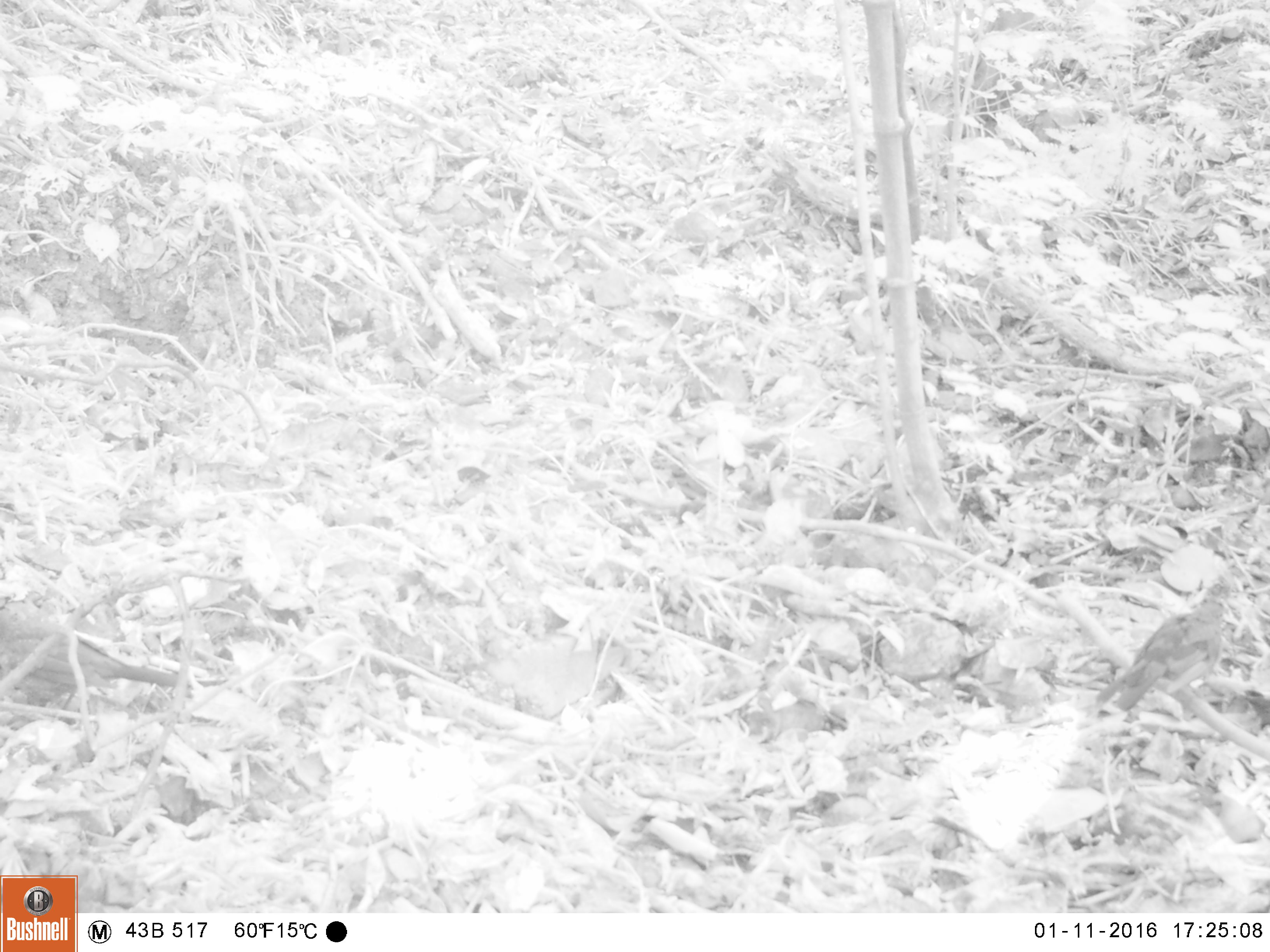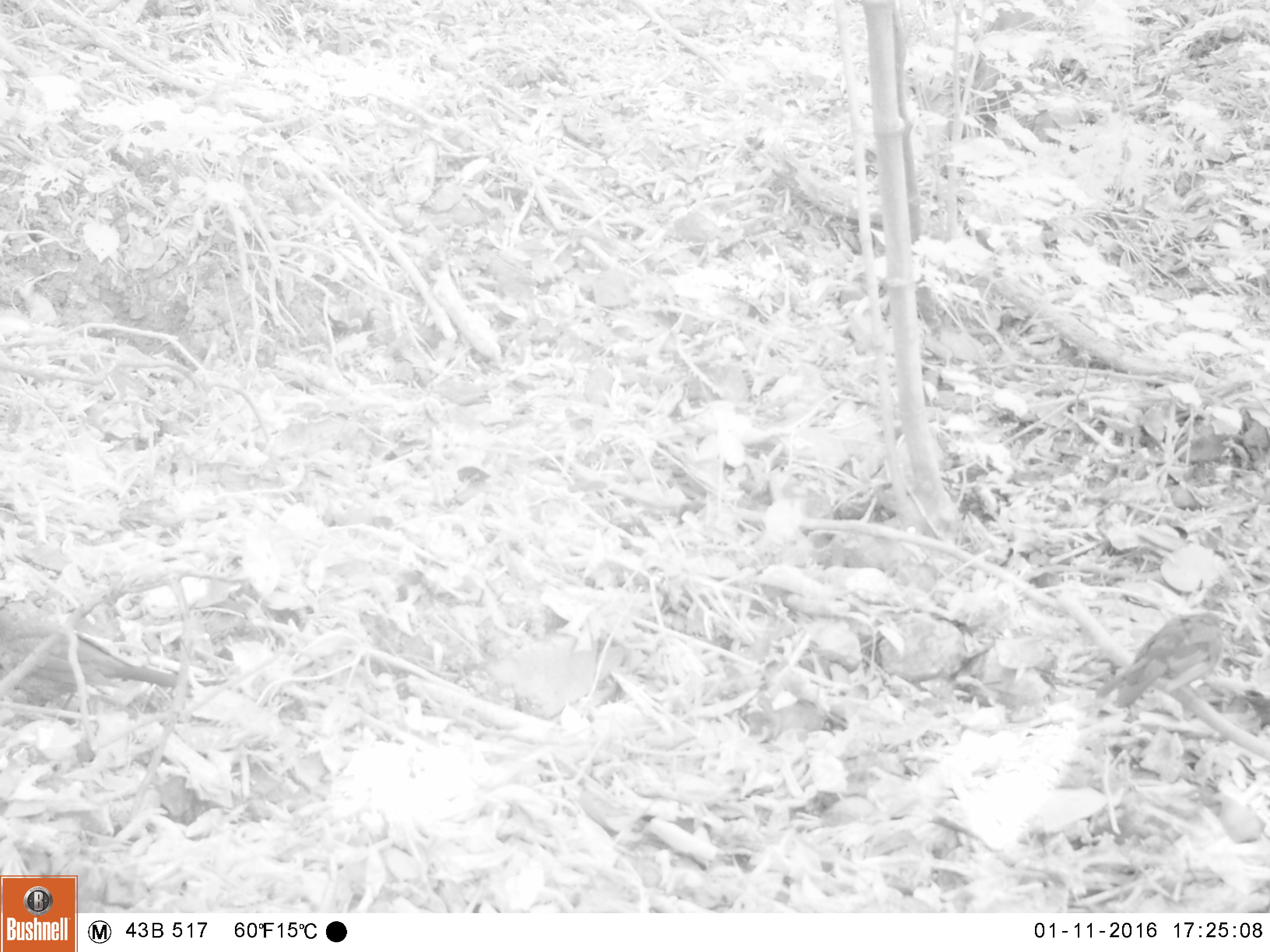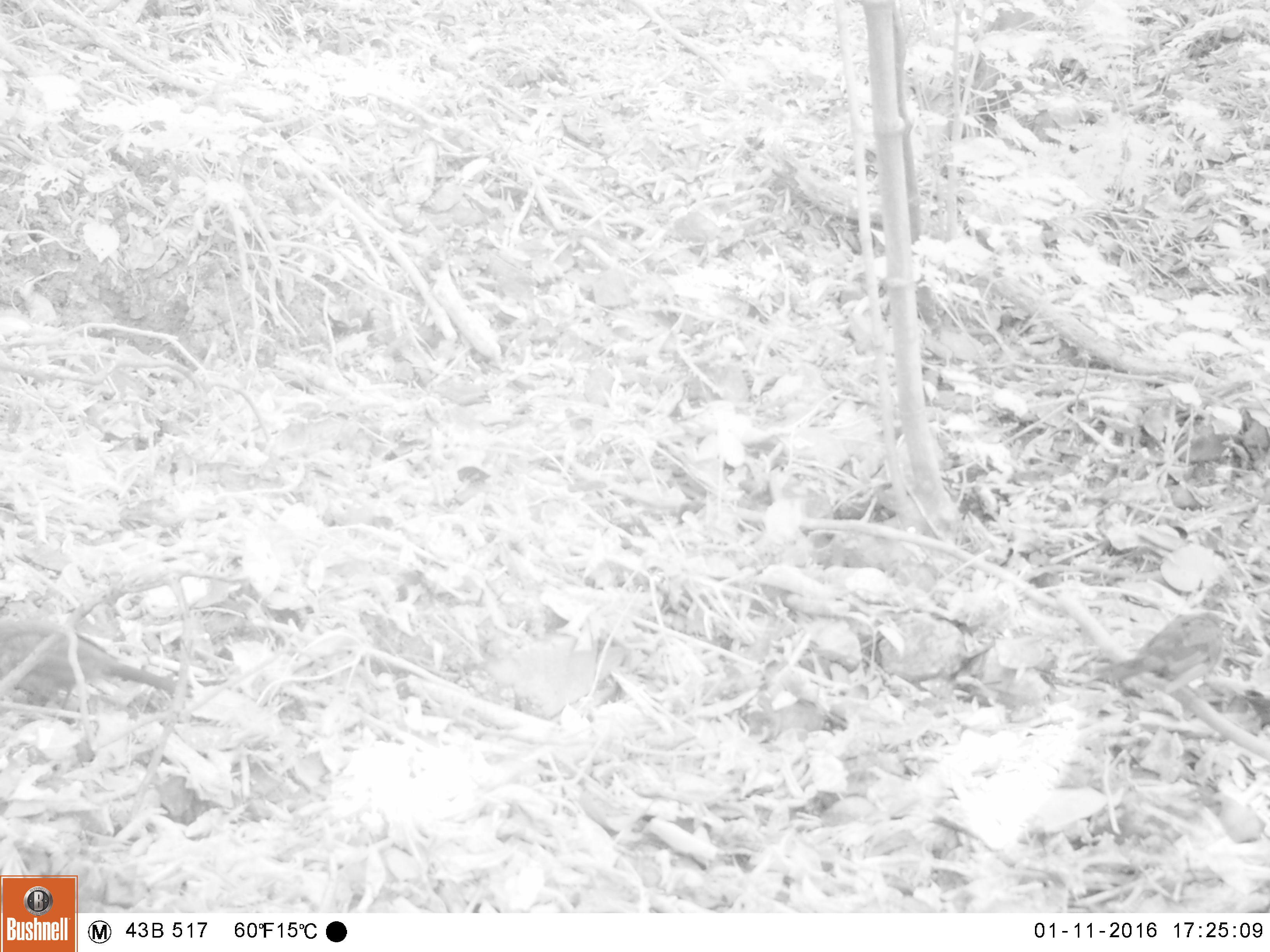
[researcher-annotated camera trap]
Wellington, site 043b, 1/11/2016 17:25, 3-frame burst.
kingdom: Animalia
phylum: Chordata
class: Aves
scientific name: Aves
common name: bird